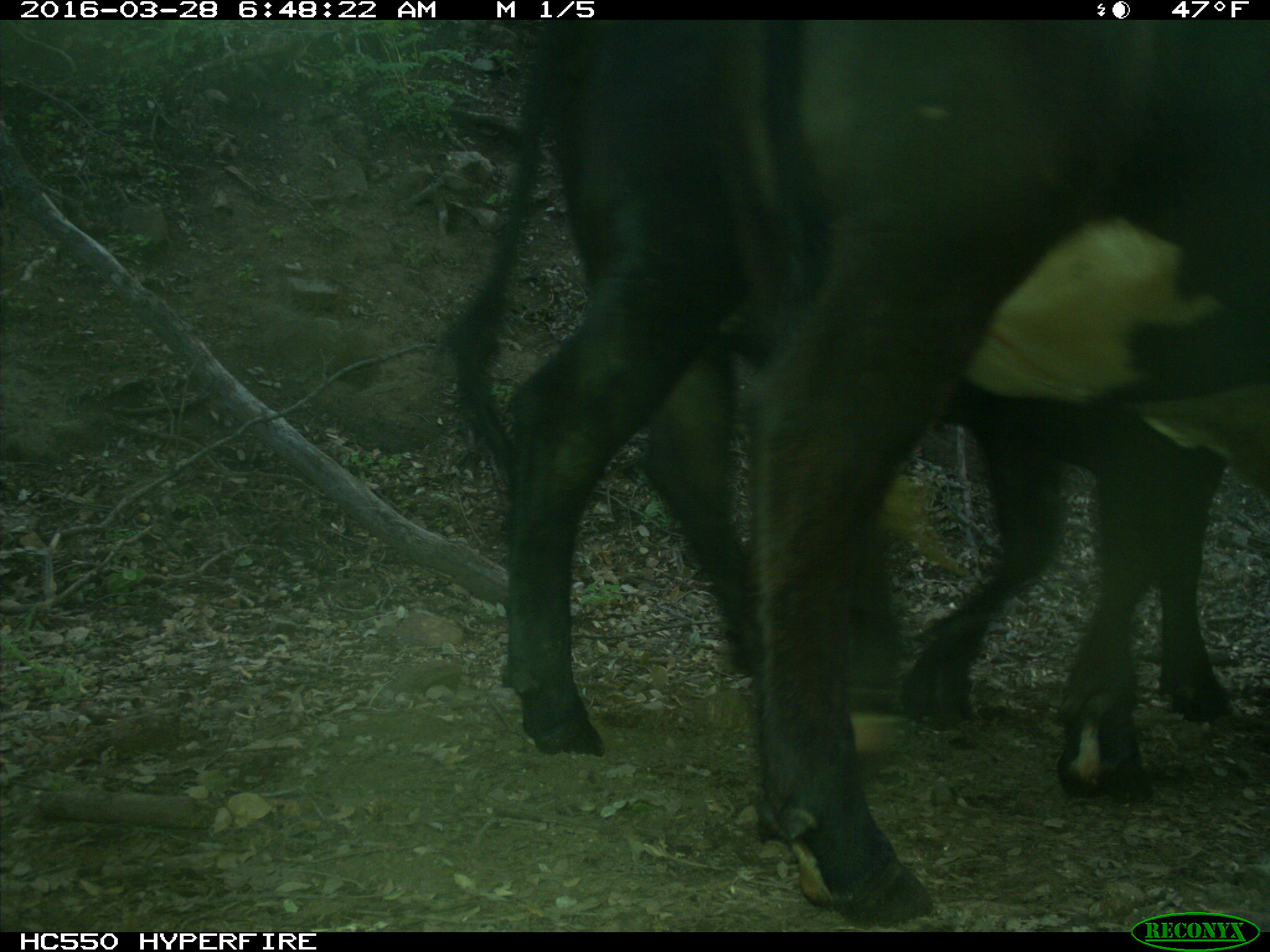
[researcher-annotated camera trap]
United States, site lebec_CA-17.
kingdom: Animalia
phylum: Chordata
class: Mammalia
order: Artiodactyla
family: Bovidae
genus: Bos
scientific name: Bos taurus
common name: domestic cow